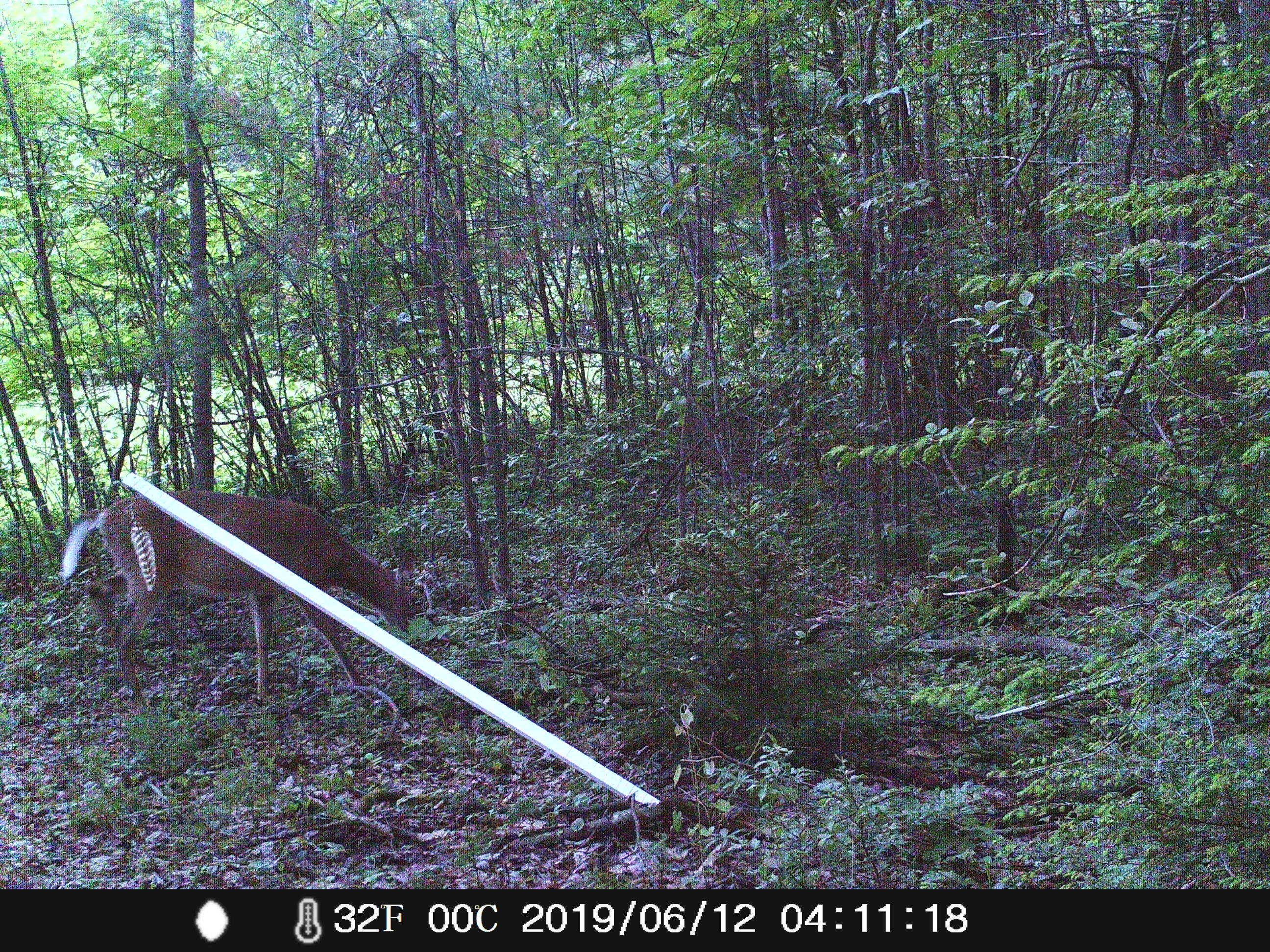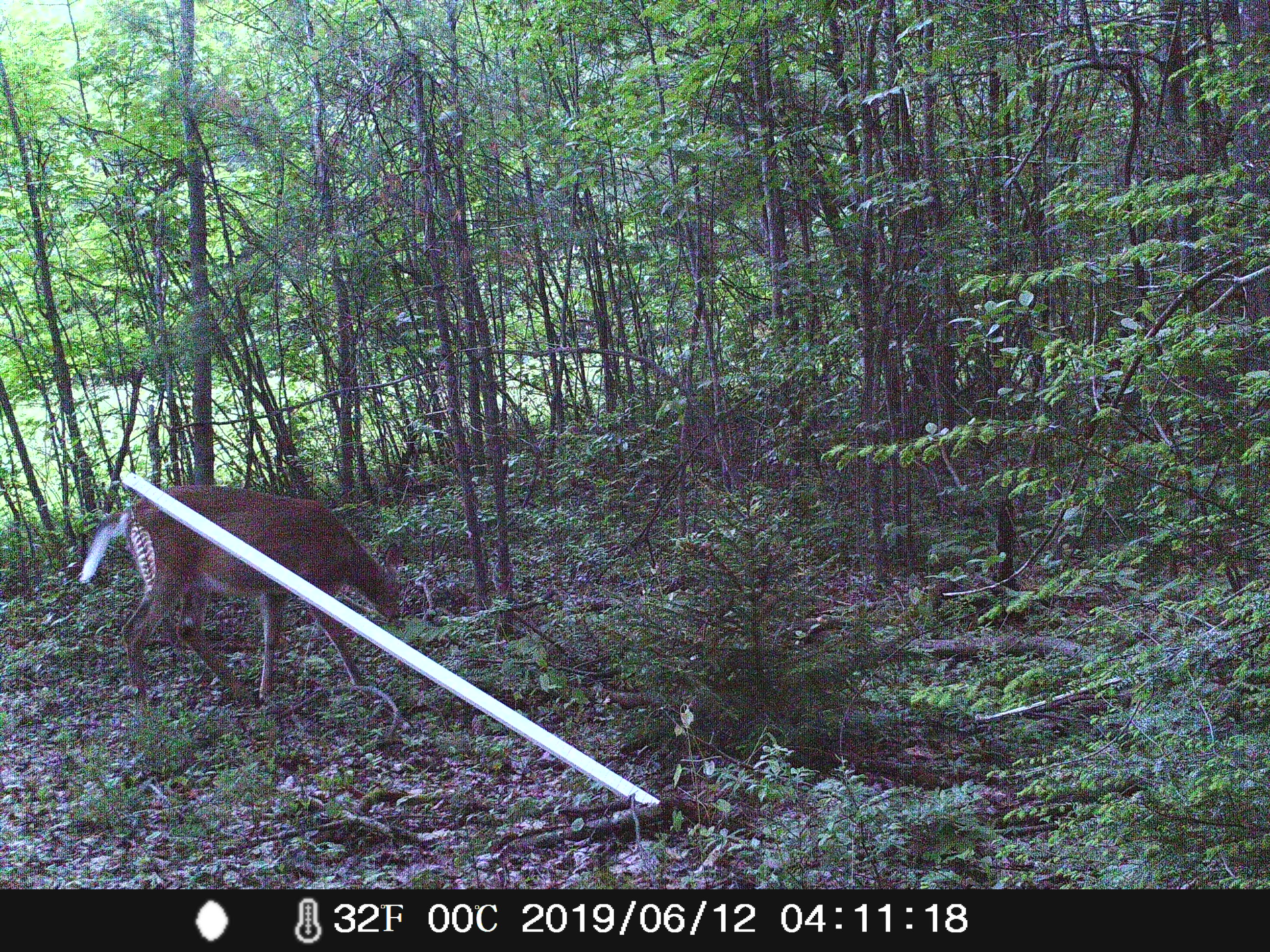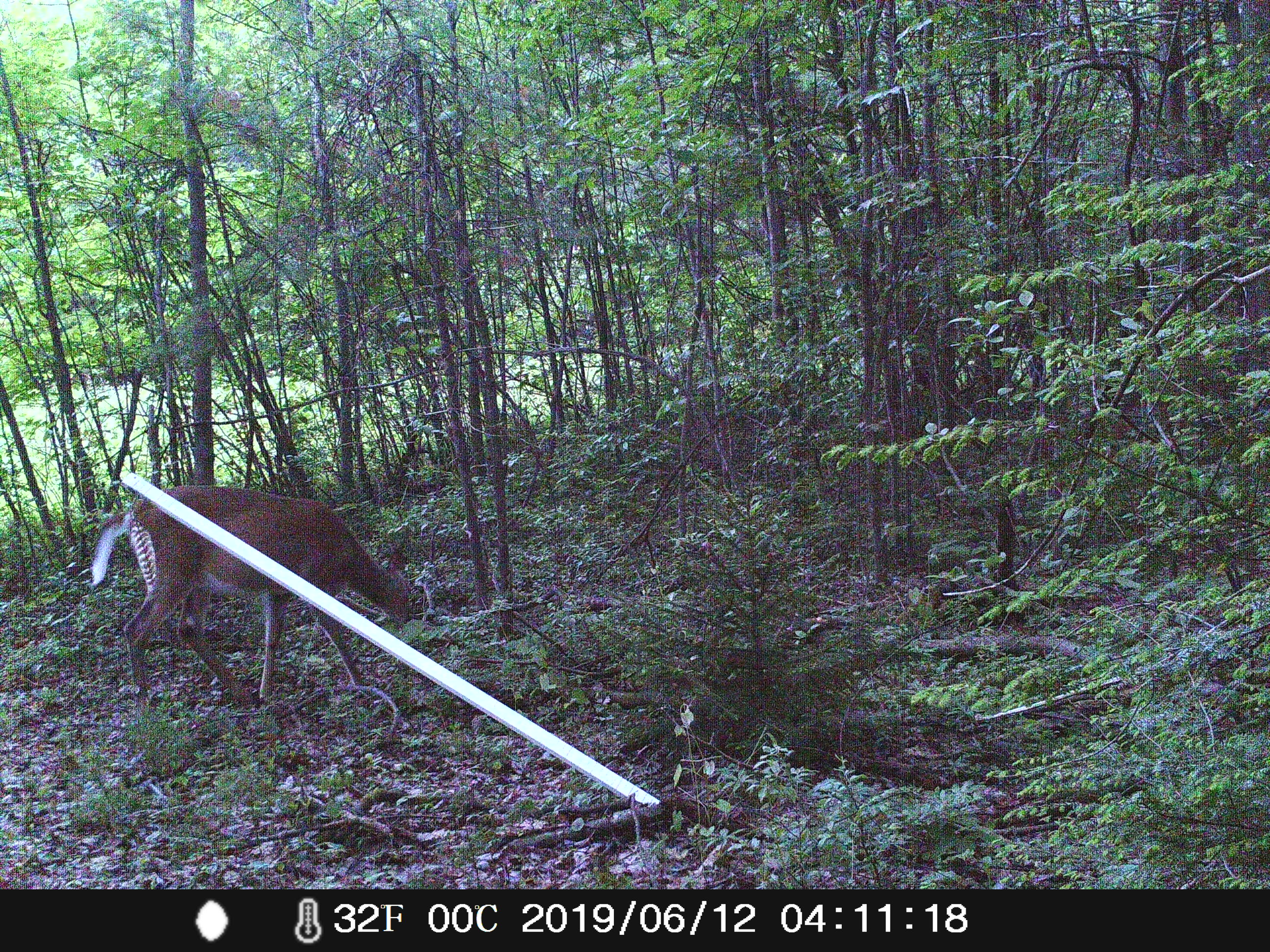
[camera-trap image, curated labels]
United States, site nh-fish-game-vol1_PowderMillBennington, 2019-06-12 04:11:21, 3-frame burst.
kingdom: Animalia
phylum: Chordata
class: Mammalia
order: Artiodactyla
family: Cervidae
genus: Odocoileus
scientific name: Odocoileus virginianus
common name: white-tailed deer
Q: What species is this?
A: White-tailed deer (Odocoileus virginianus).